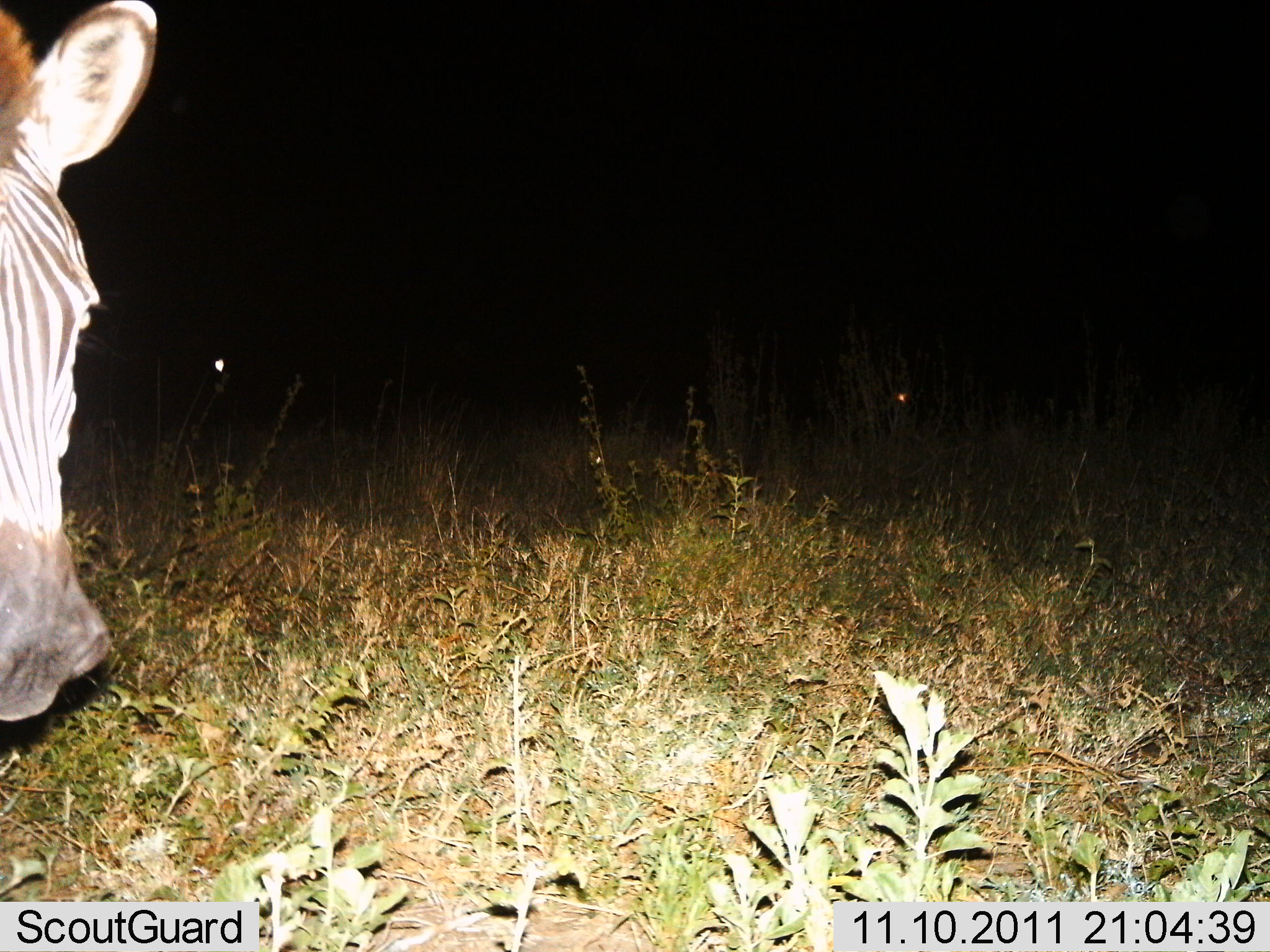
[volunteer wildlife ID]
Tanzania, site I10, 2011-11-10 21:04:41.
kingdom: Animalia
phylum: Chordata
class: Mammalia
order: Perissodactyla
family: Equidae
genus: Equus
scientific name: Equus quagga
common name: plains zebra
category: zebra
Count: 1.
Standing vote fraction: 85%.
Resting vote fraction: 0%.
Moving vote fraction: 8%.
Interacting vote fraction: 0%.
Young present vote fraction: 0%.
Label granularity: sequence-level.